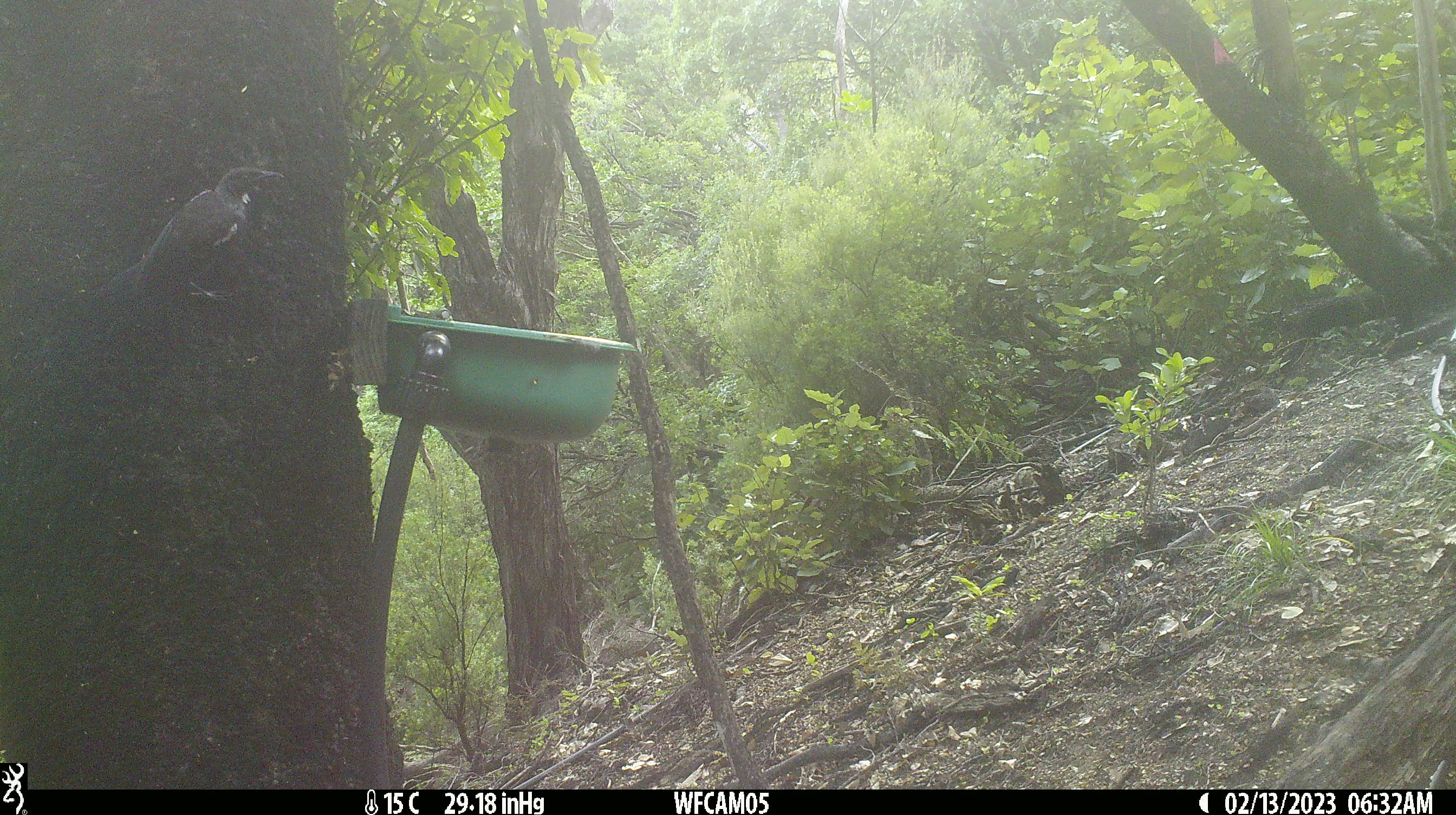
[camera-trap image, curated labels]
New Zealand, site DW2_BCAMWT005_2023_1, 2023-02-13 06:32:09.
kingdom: Animalia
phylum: Chordata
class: Aves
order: Passeriformes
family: Meliphagidae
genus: Prosthemadera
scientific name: Prosthemadera novaeseelandiae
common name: tui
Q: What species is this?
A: Tui (Prosthemadera novaeseelandiae).